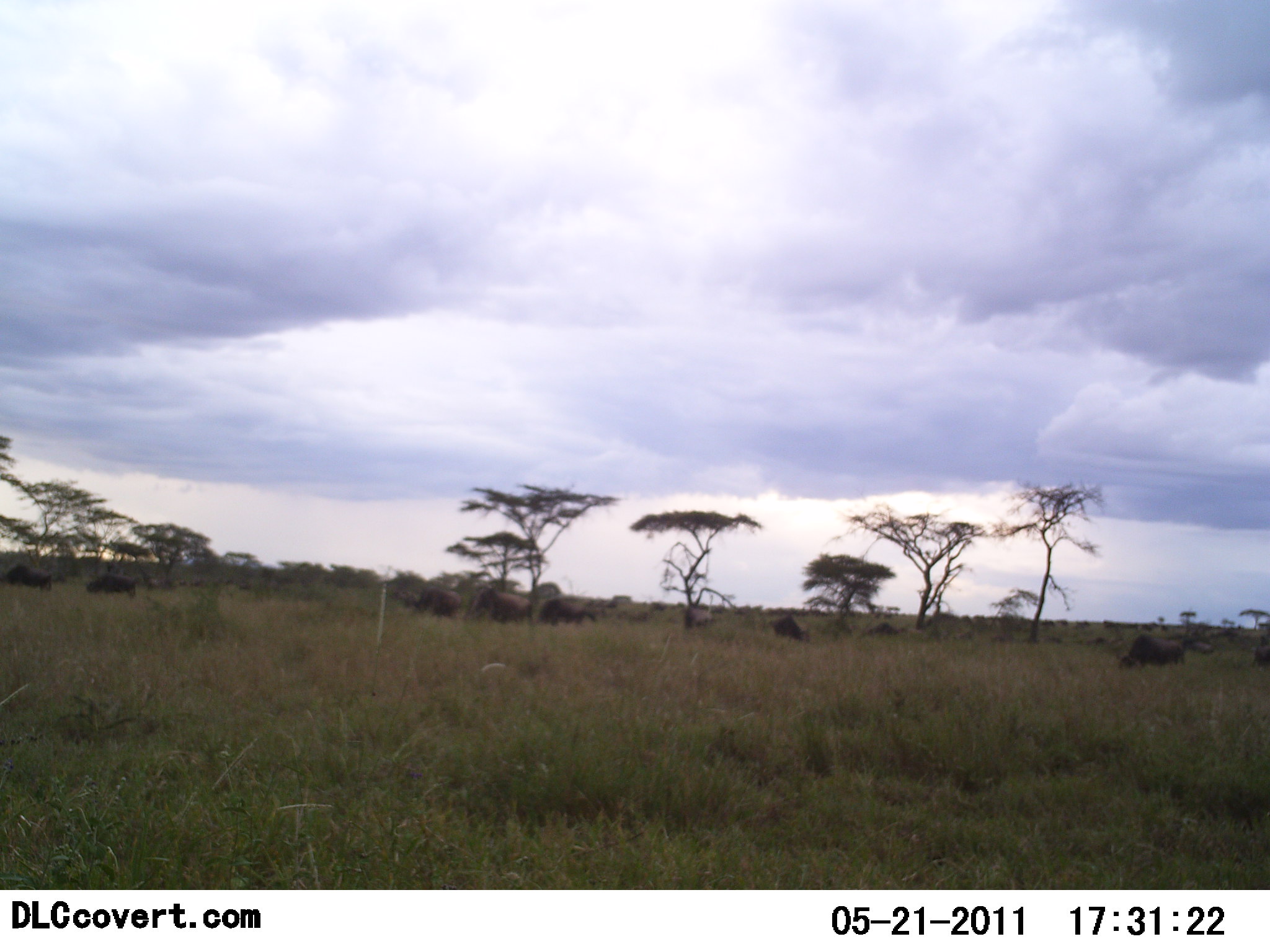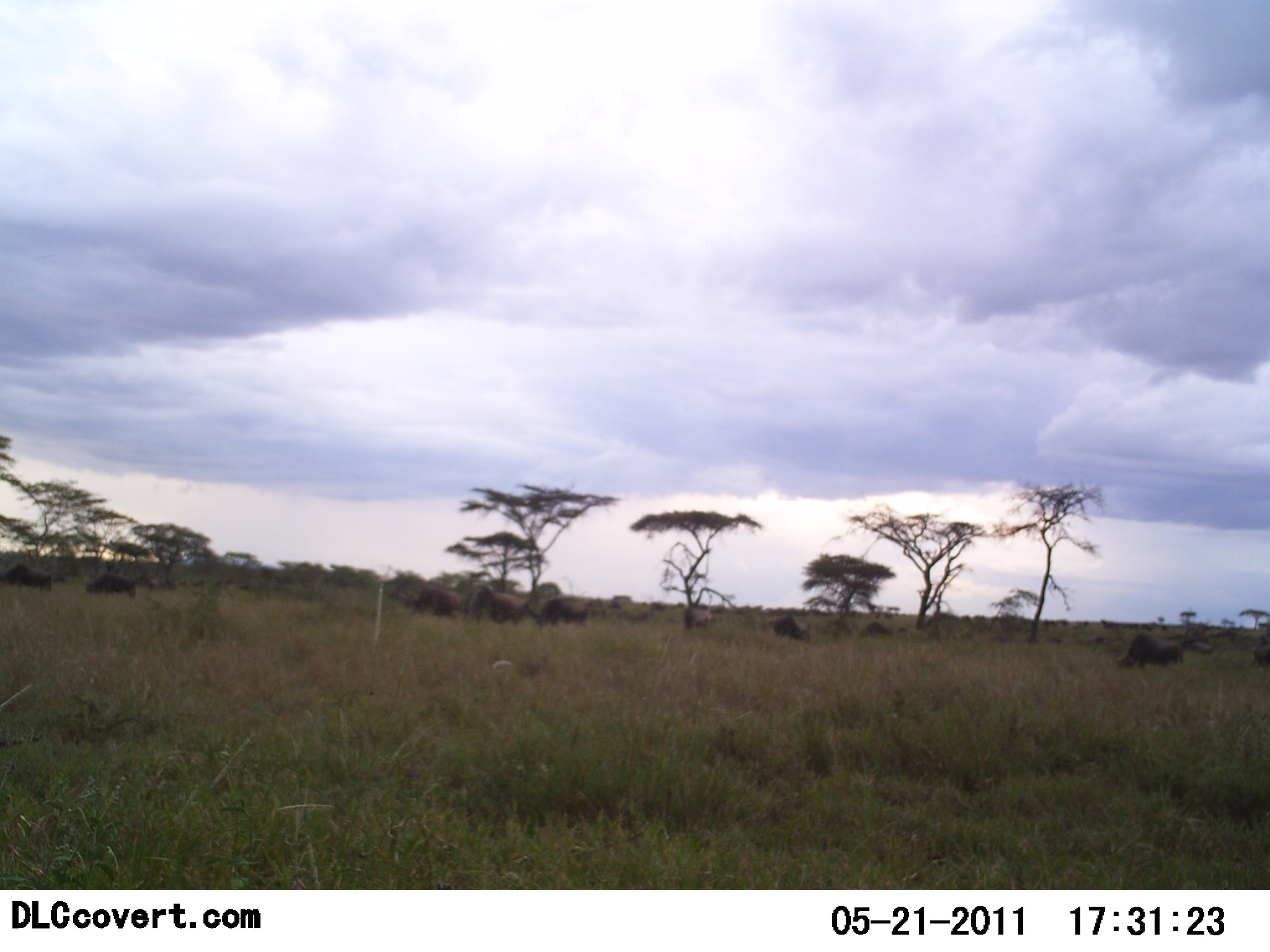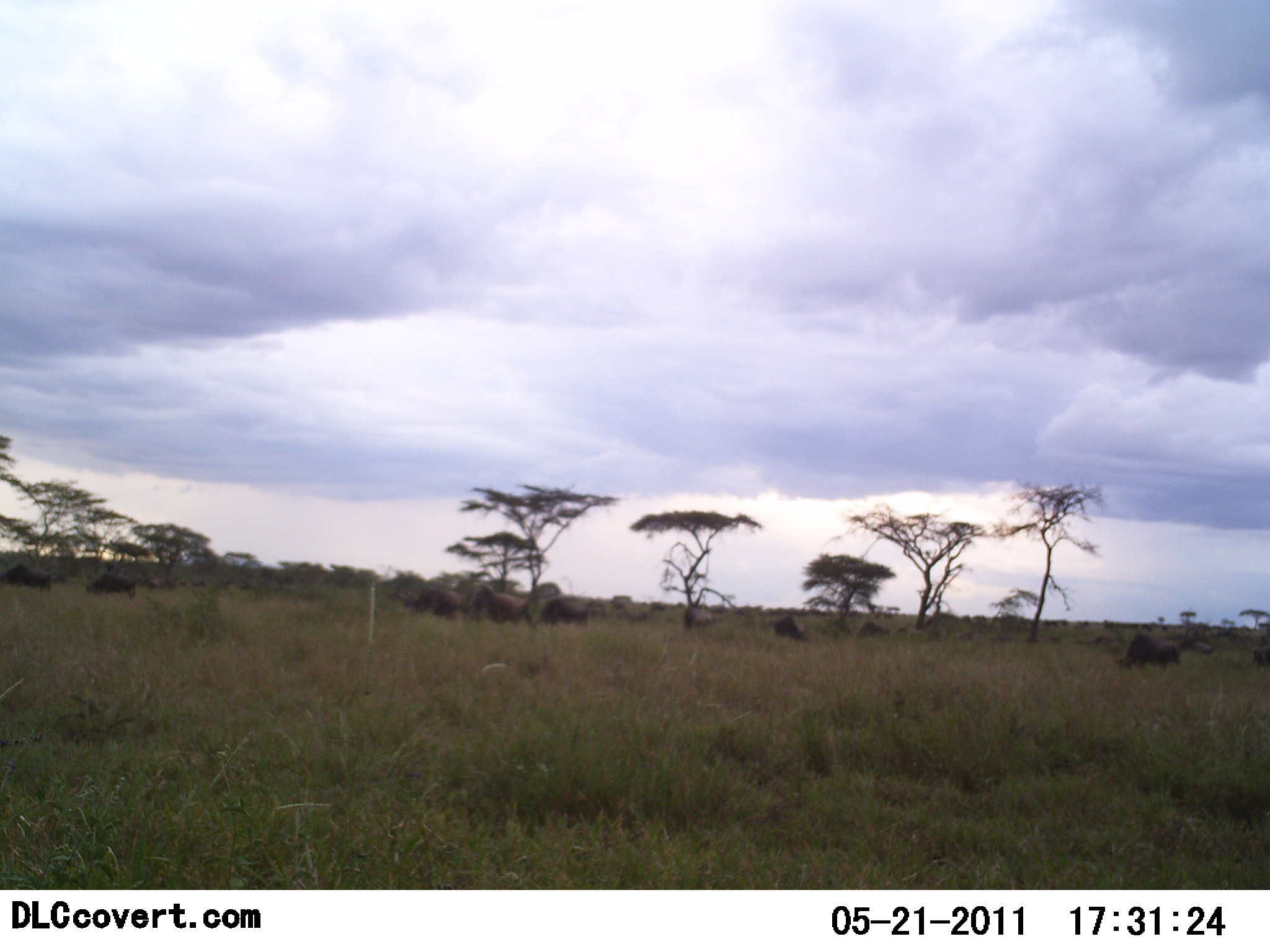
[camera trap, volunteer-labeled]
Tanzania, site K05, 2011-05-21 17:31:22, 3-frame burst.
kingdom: Animalia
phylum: Chordata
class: Mammalia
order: Artiodactyla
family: Bovidae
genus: Connochaetes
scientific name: Connochaetes taurinus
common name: blue wildebeest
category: wildebeest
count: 10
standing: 20%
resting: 0%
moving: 40%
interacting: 0%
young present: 0%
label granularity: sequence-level